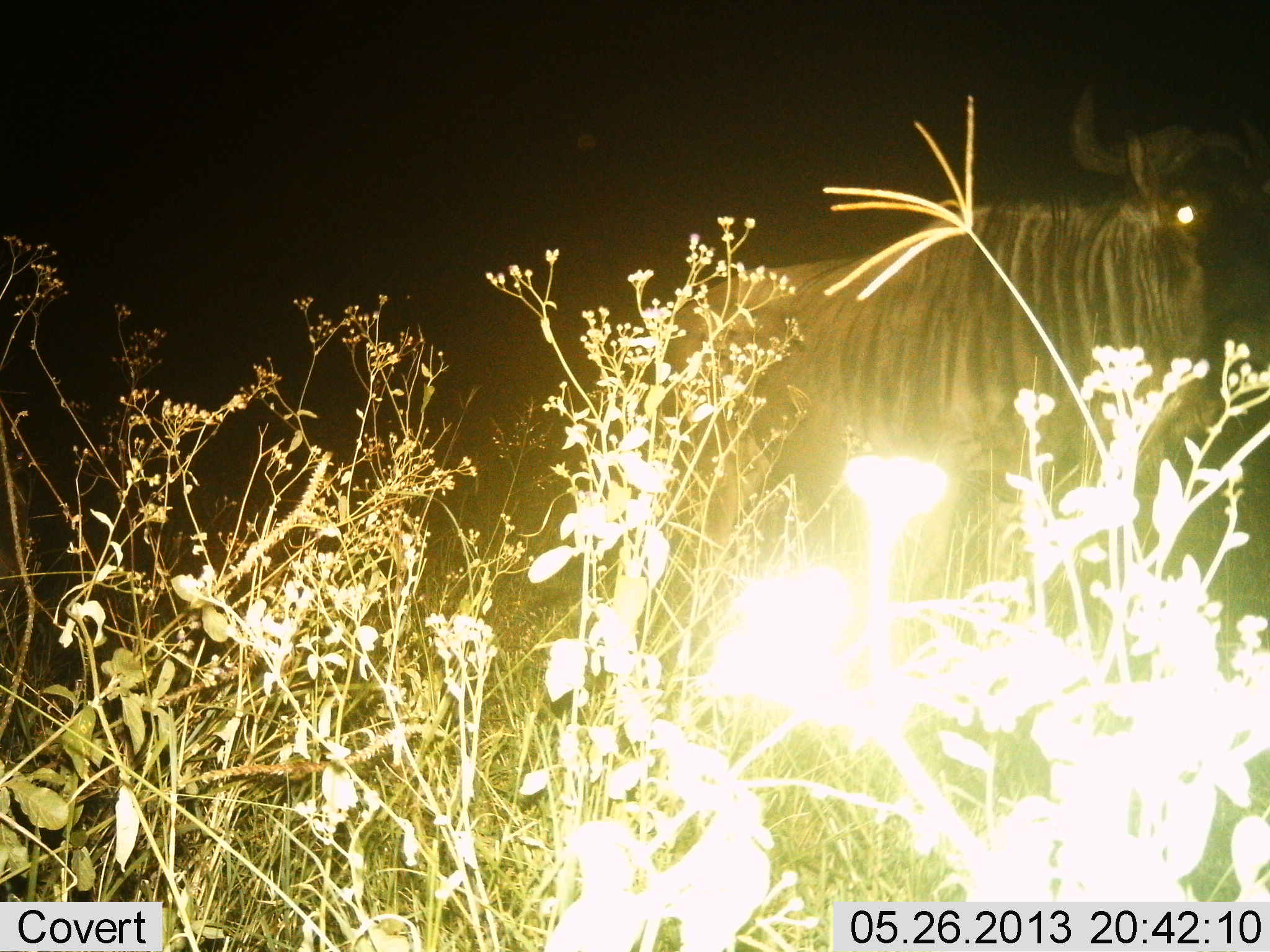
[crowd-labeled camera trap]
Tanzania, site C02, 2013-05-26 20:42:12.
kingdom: Animalia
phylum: Chordata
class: Mammalia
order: Artiodactyla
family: Bovidae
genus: Connochaetes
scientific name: Connochaetes taurinus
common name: blue wildebeest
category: wildebeest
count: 1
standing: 100%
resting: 0%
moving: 0%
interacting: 0%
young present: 0%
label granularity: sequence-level